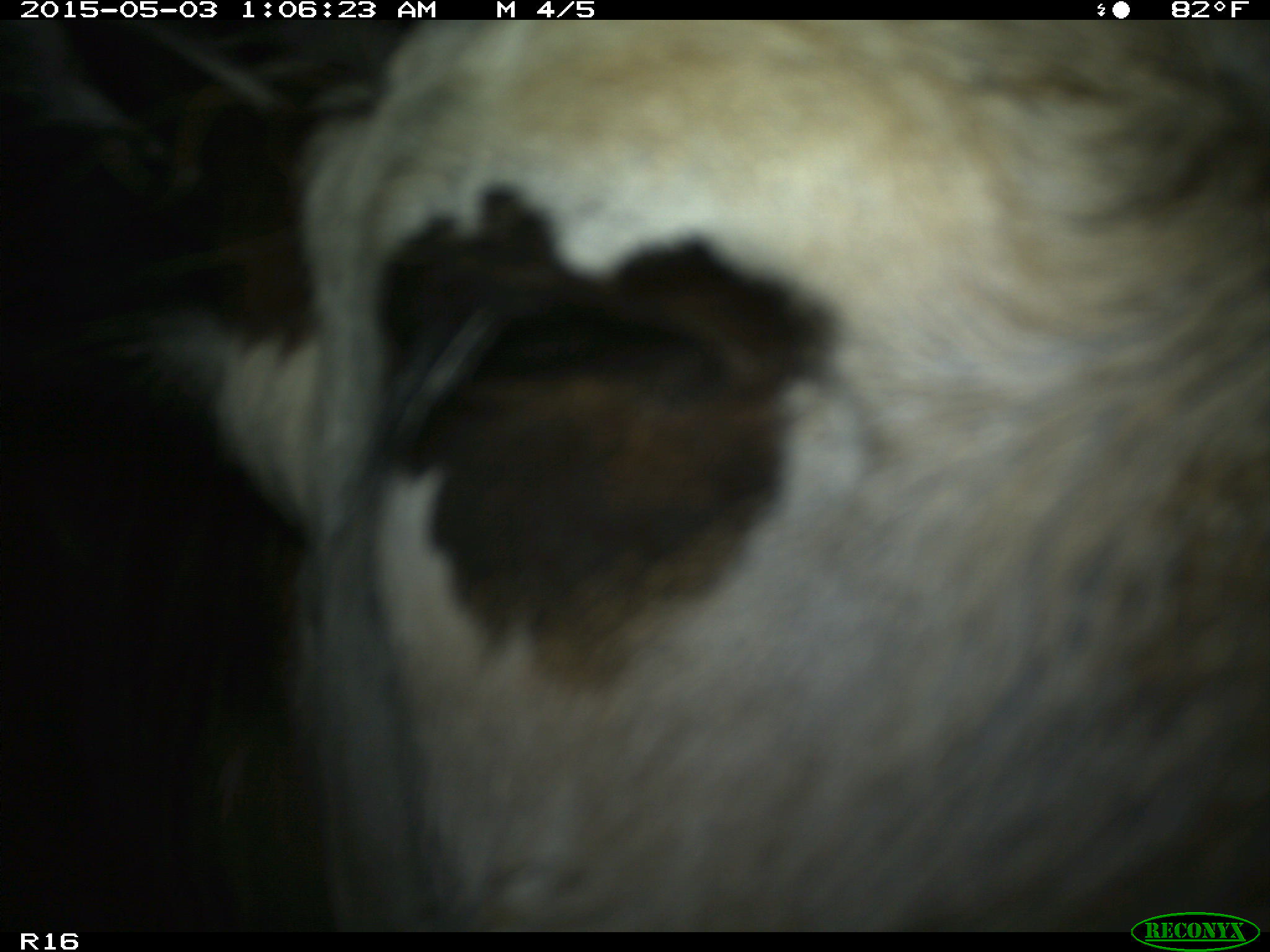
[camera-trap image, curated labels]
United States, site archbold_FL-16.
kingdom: Animalia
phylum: Chordata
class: Mammalia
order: Artiodactyla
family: Bovidae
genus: Bos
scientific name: Bos taurus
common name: domestic cow